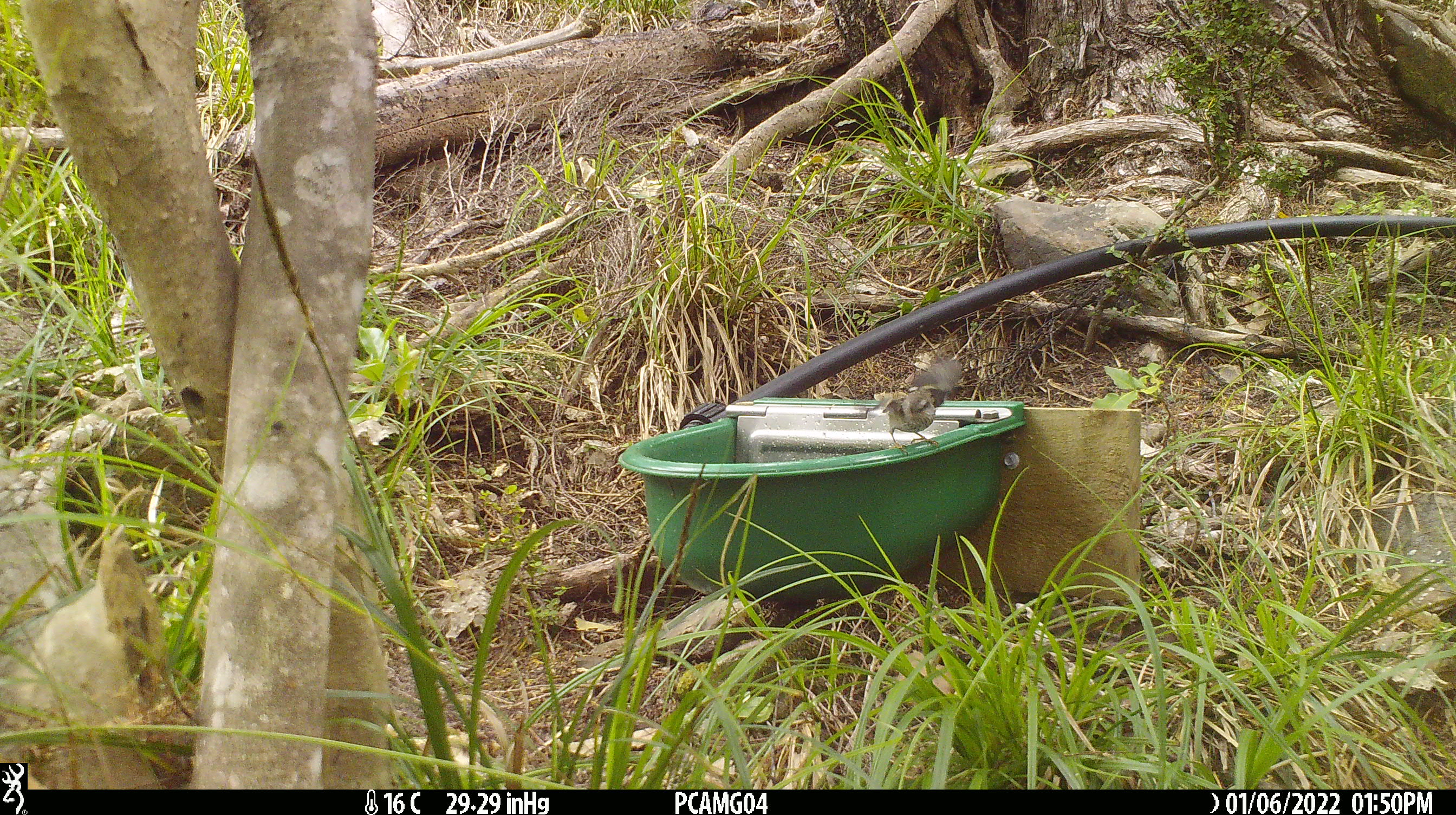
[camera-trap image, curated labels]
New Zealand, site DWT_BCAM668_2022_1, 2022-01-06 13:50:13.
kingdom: Animalia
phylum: Chordata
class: Aves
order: Passeriformes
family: Acanthisittidae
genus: Acanthisitta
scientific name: Acanthisitta chloris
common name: rifleman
Rifleman (Acanthisitta chloris).